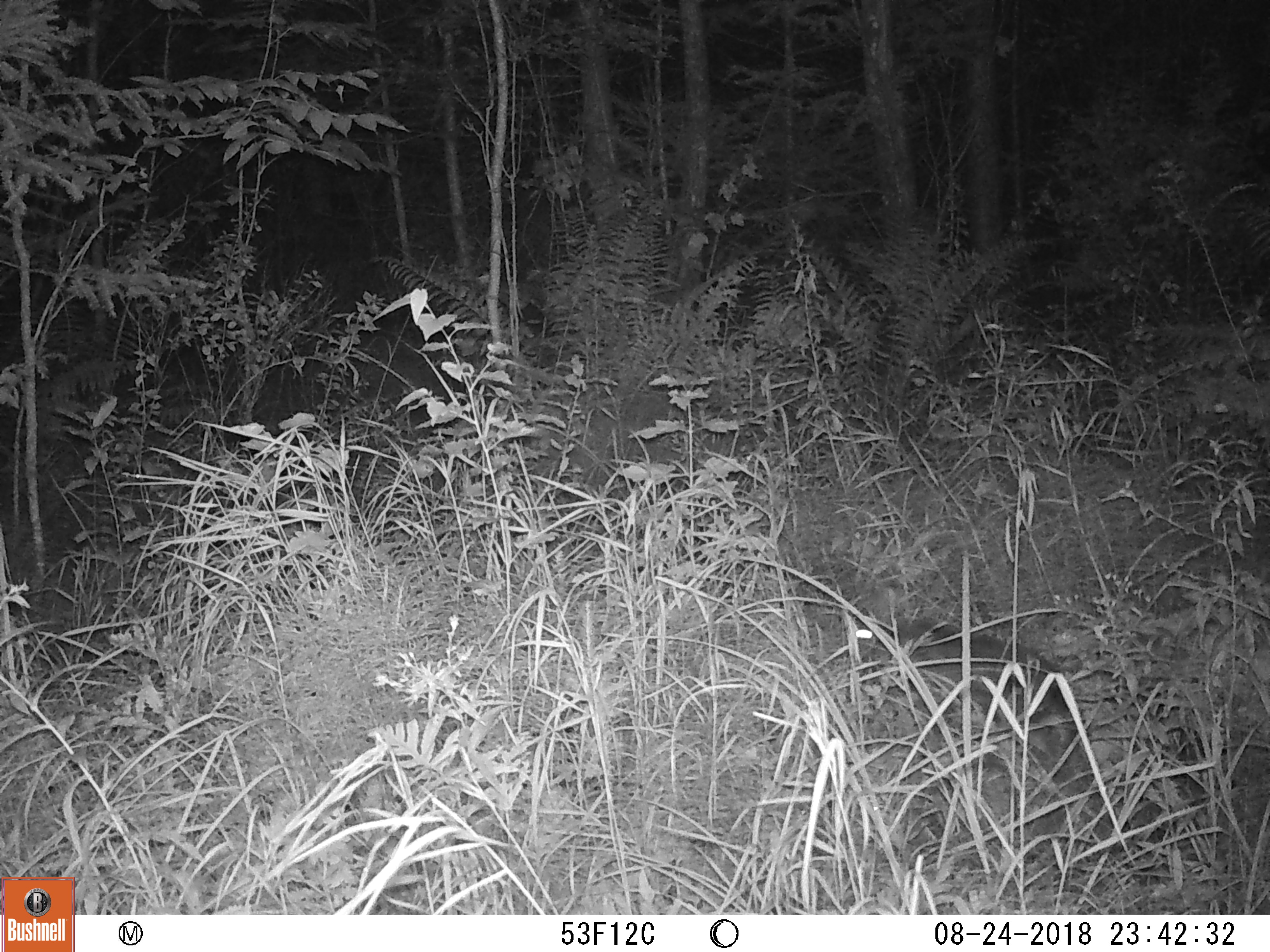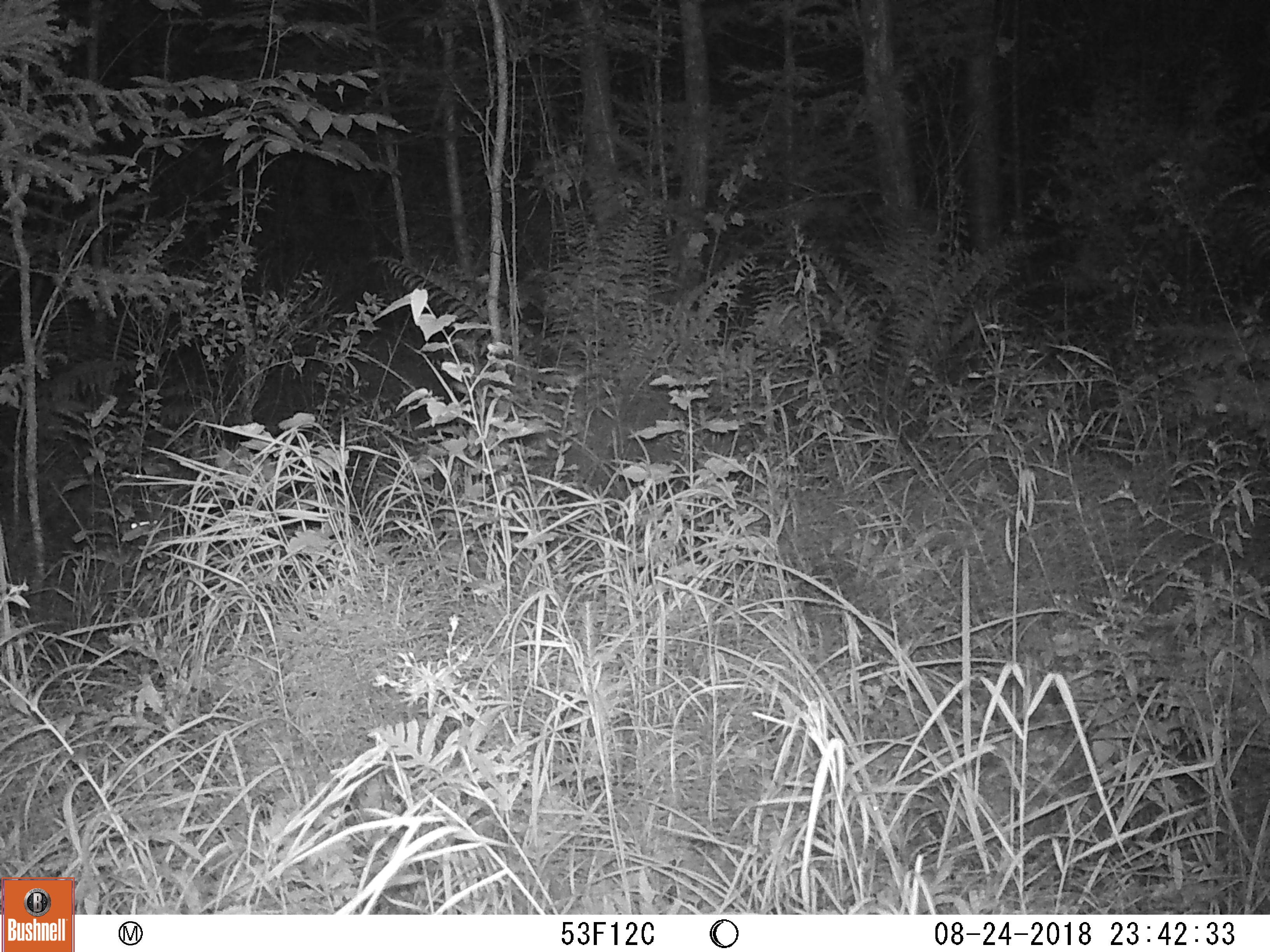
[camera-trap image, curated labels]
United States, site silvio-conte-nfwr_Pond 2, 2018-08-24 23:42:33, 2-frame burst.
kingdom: Animalia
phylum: Chordata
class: Mammalia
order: Lagomorpha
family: Leporidae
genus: Lepus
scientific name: Lepus americanus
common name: snowshoe hare